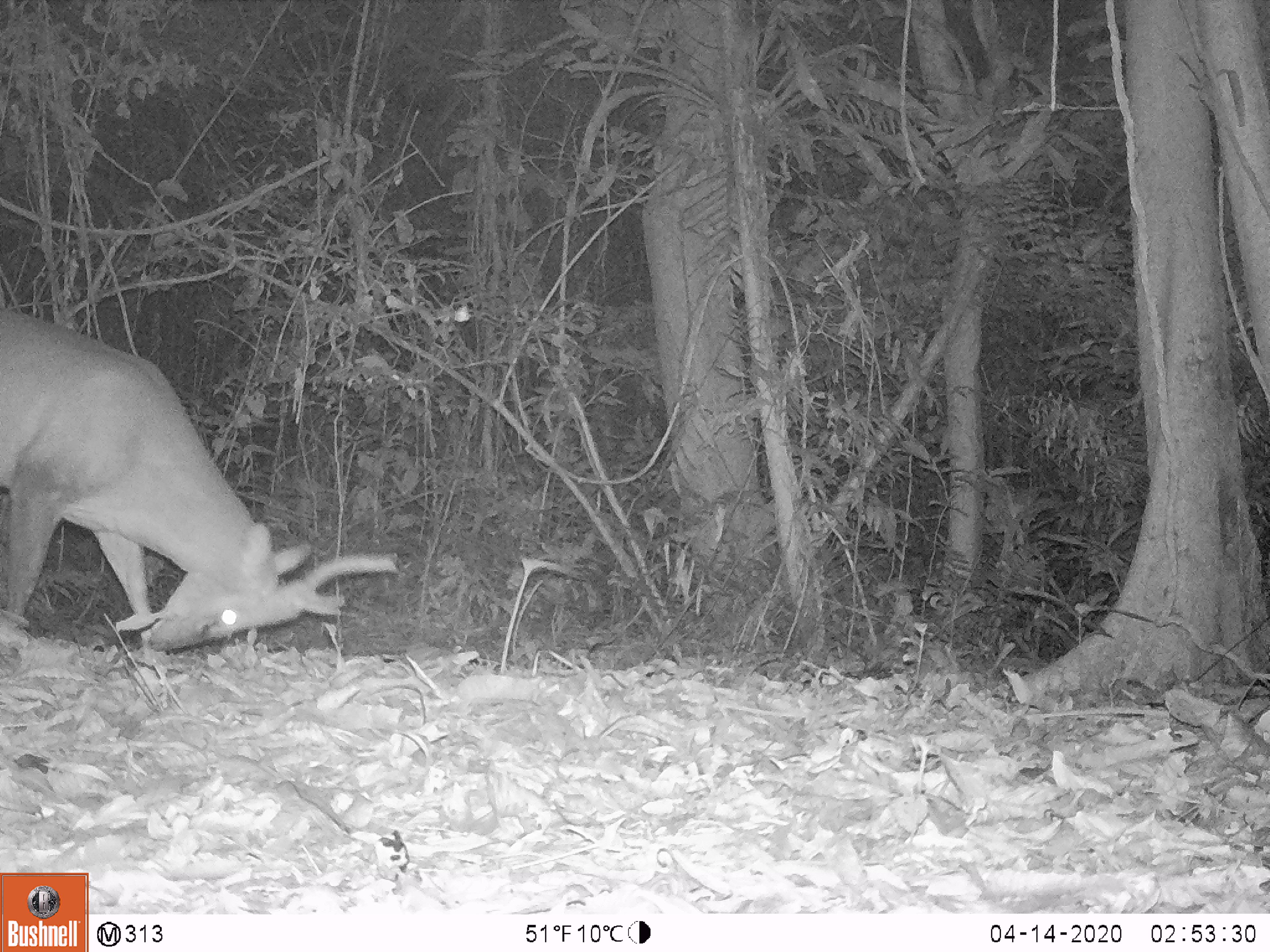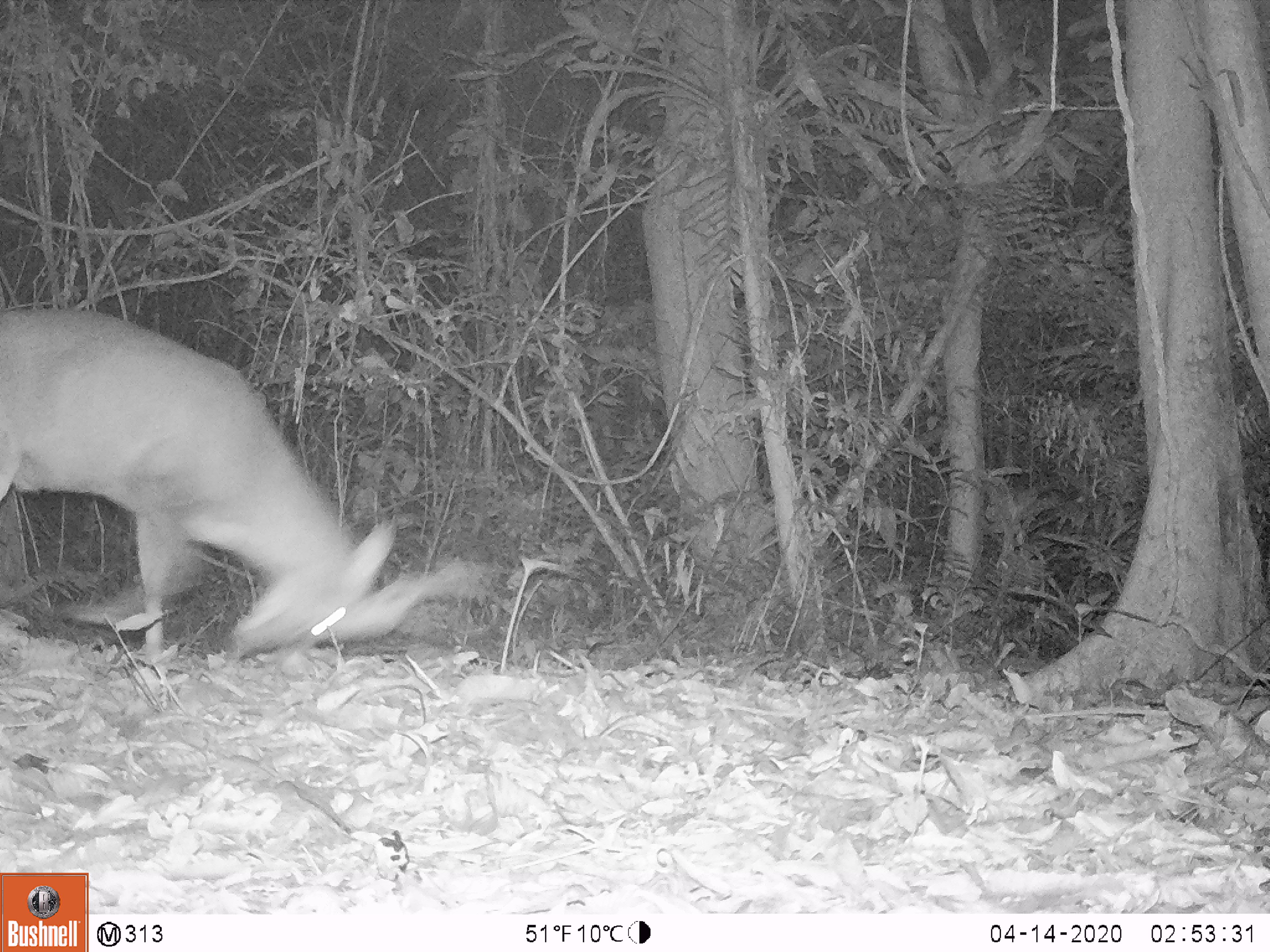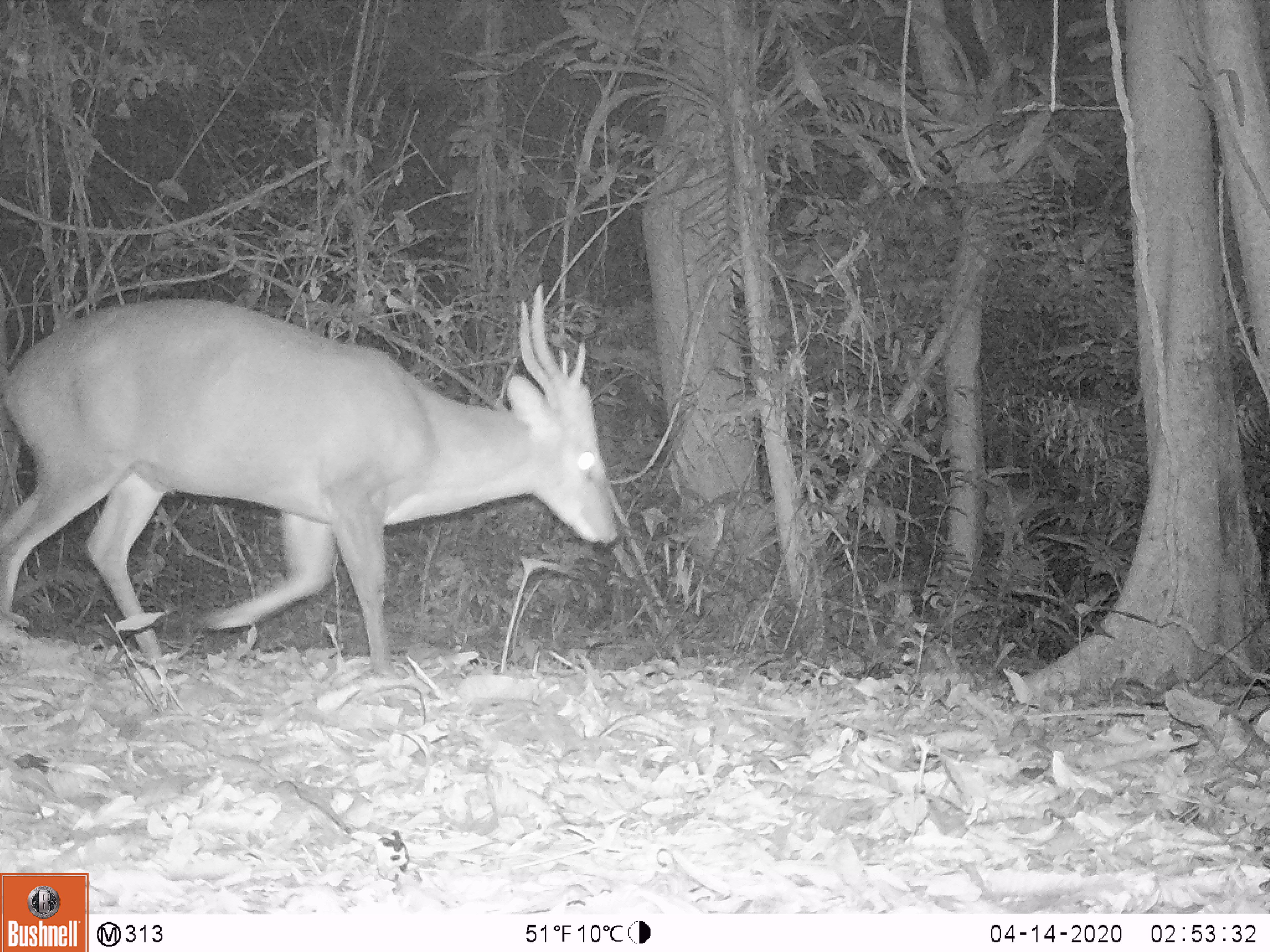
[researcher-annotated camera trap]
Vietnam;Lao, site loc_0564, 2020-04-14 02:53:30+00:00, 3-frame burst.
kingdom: Animalia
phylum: Chordata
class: Mammalia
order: Artiodactyla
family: Cervidae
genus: Muntiacus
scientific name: Muntiacus vuquangensis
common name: large-antlered muntjac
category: large antlered muntjac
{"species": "large antlered muntjac (large-antlered muntjac) (Muntiacus vuquangensis)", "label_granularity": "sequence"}